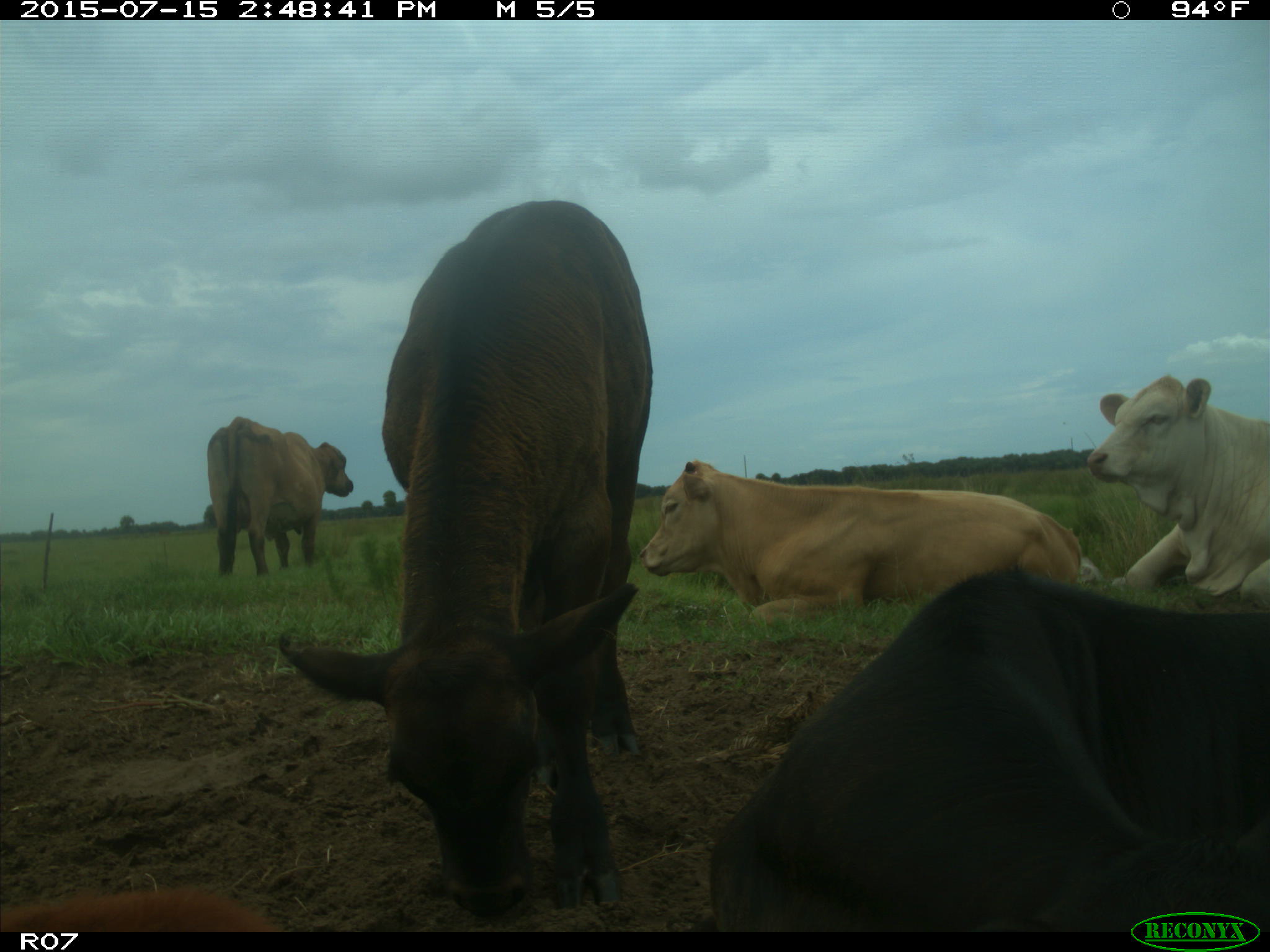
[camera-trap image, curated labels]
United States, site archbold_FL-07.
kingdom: Animalia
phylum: Chordata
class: Mammalia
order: Artiodactyla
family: Bovidae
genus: Bos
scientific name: Bos taurus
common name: domestic cow